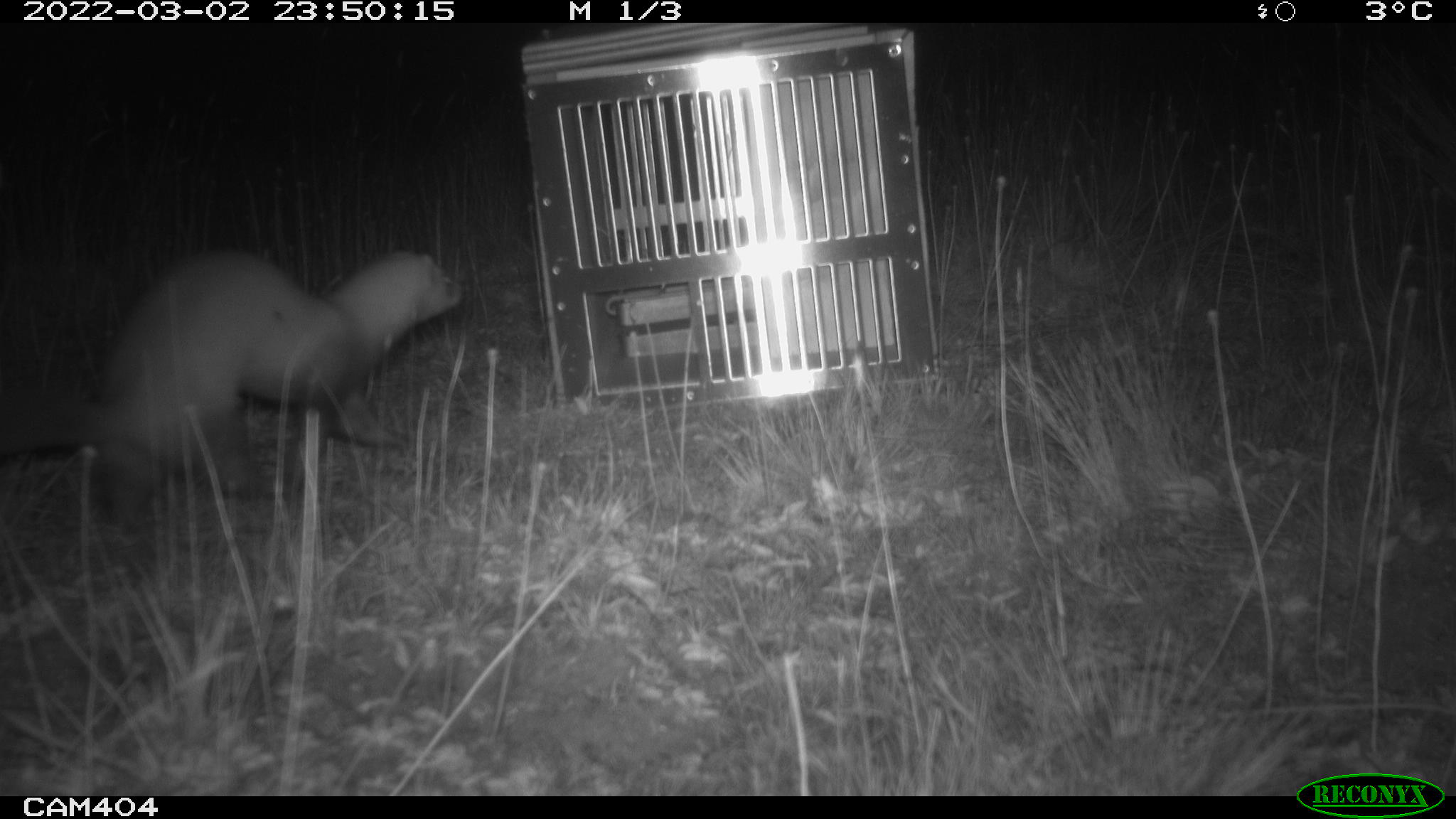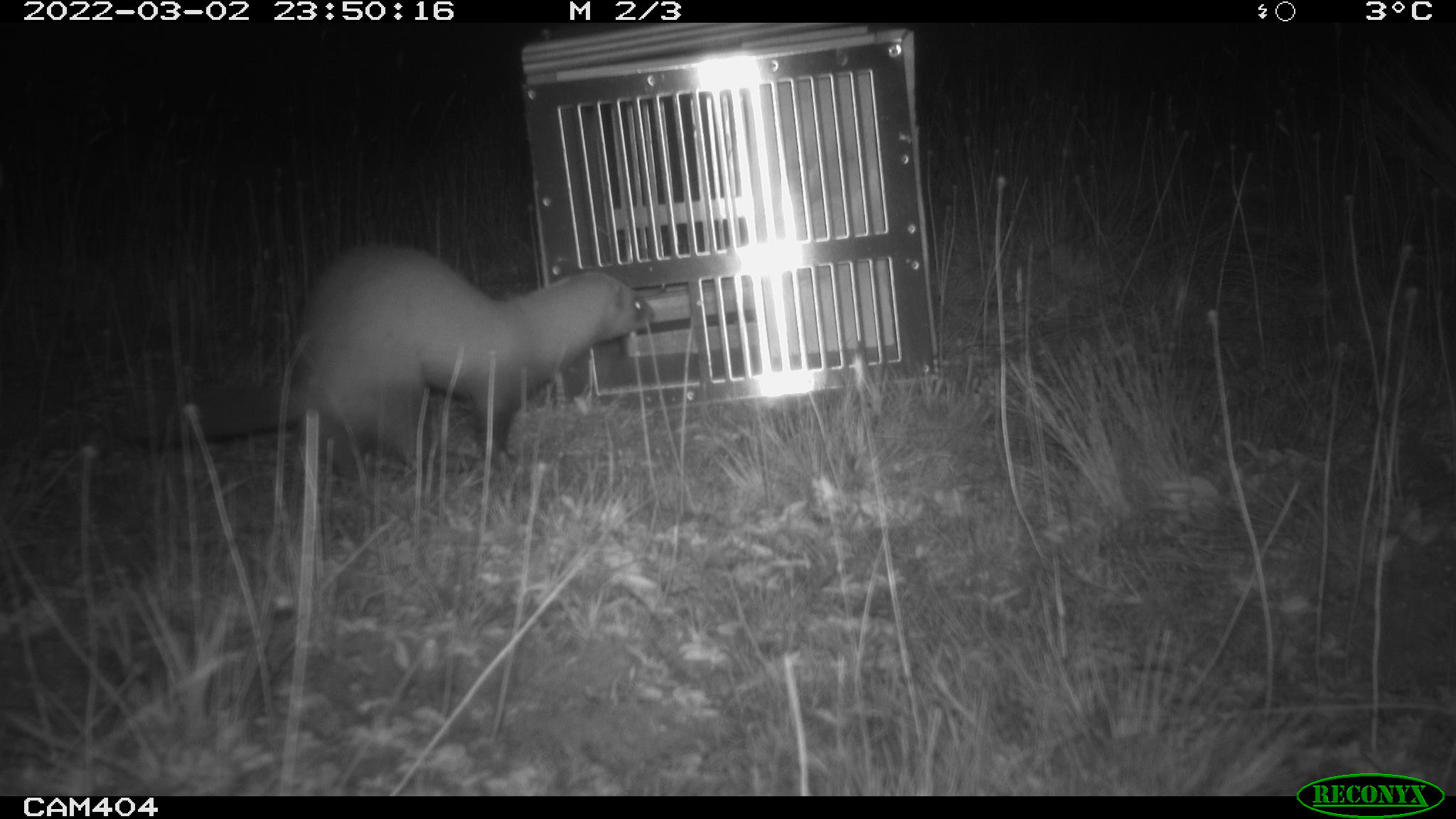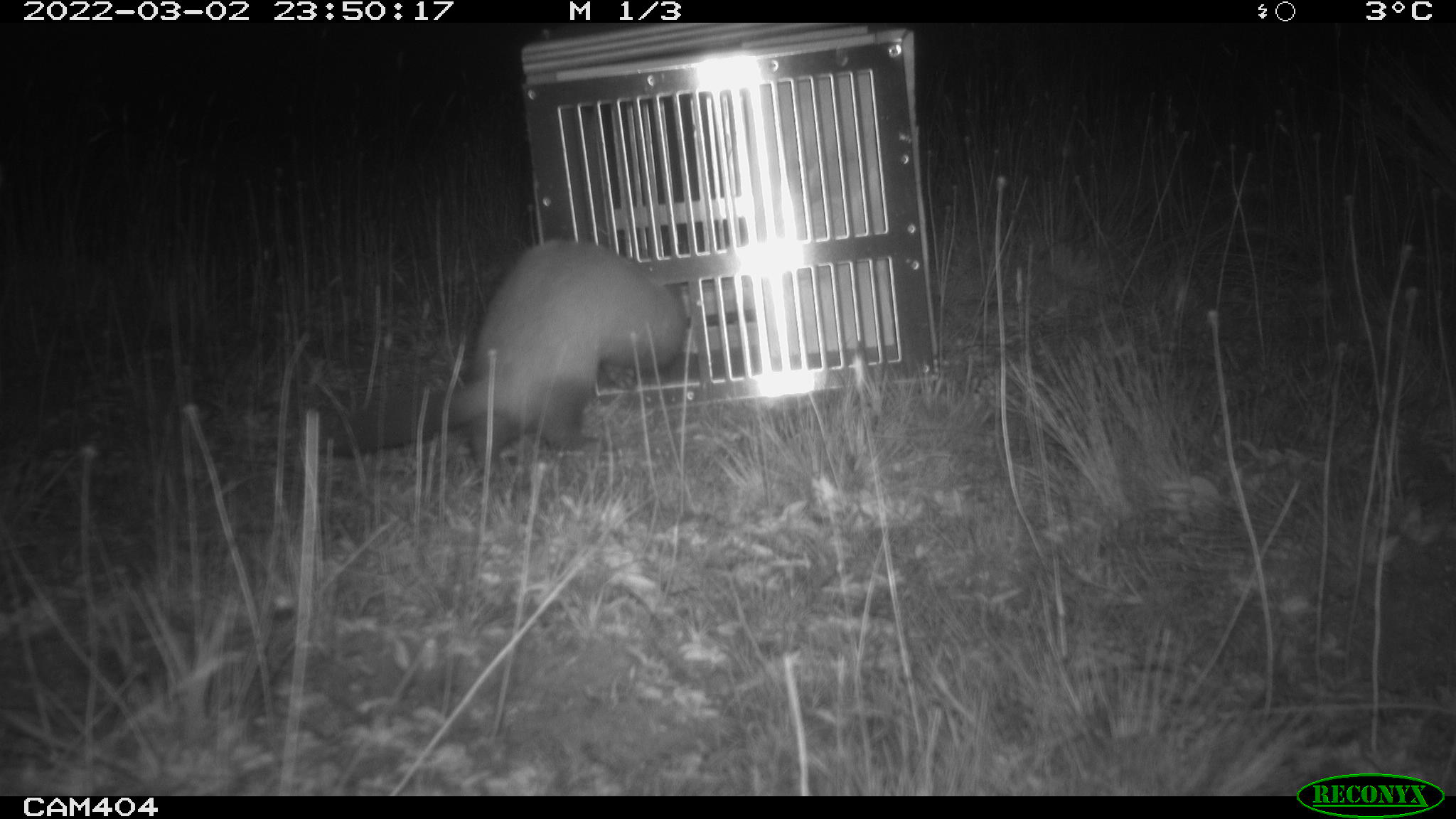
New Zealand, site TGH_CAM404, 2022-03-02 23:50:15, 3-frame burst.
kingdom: Animalia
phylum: Chordata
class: Mammalia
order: Carnivora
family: Mustelidae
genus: Mustela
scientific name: Mustela furo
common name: ferret